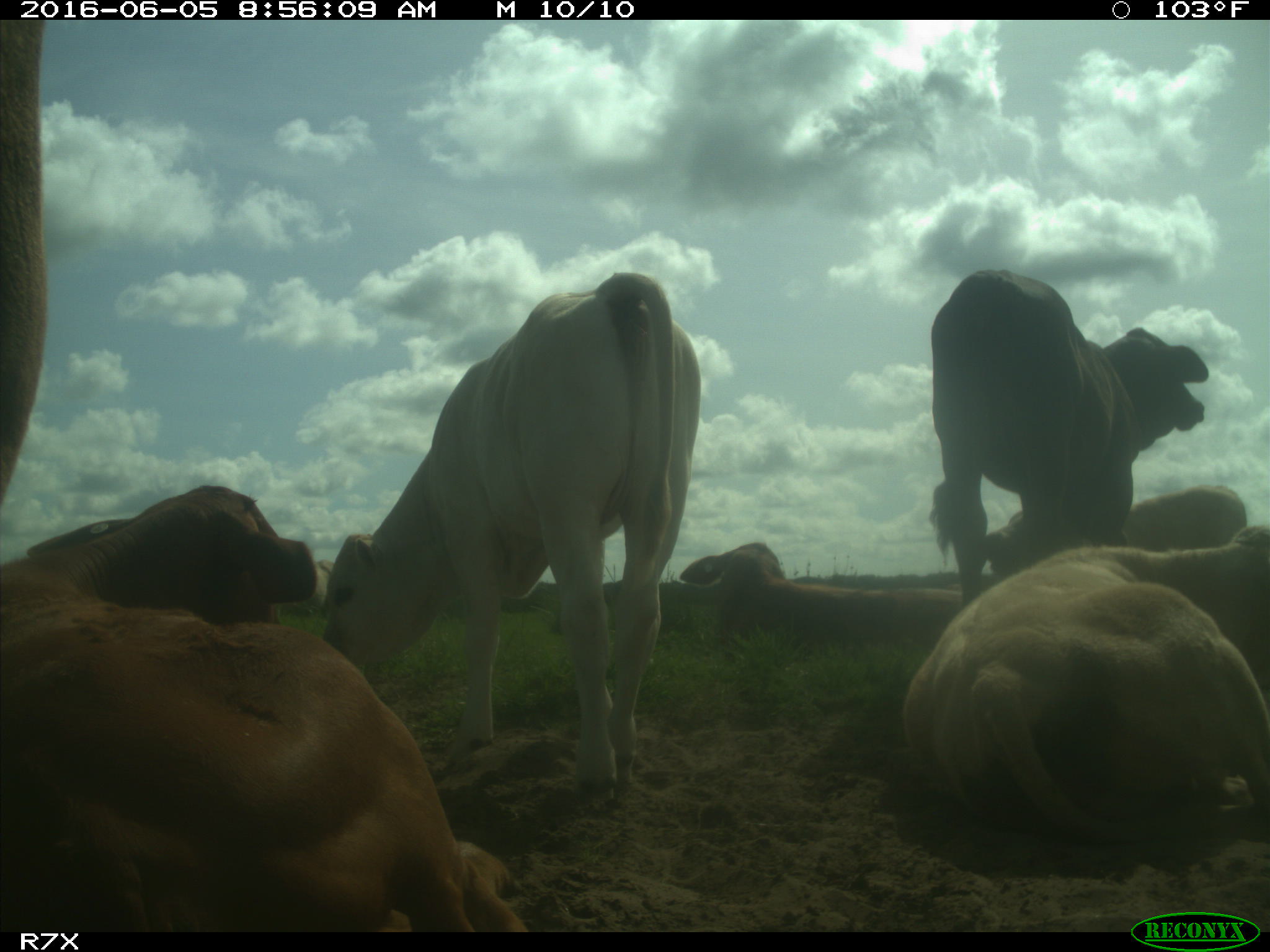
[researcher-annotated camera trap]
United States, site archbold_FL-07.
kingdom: Animalia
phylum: Chordata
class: Mammalia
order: Artiodactyla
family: Bovidae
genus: Bos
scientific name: Bos taurus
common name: domestic cow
Bos taurus (domestic cow).